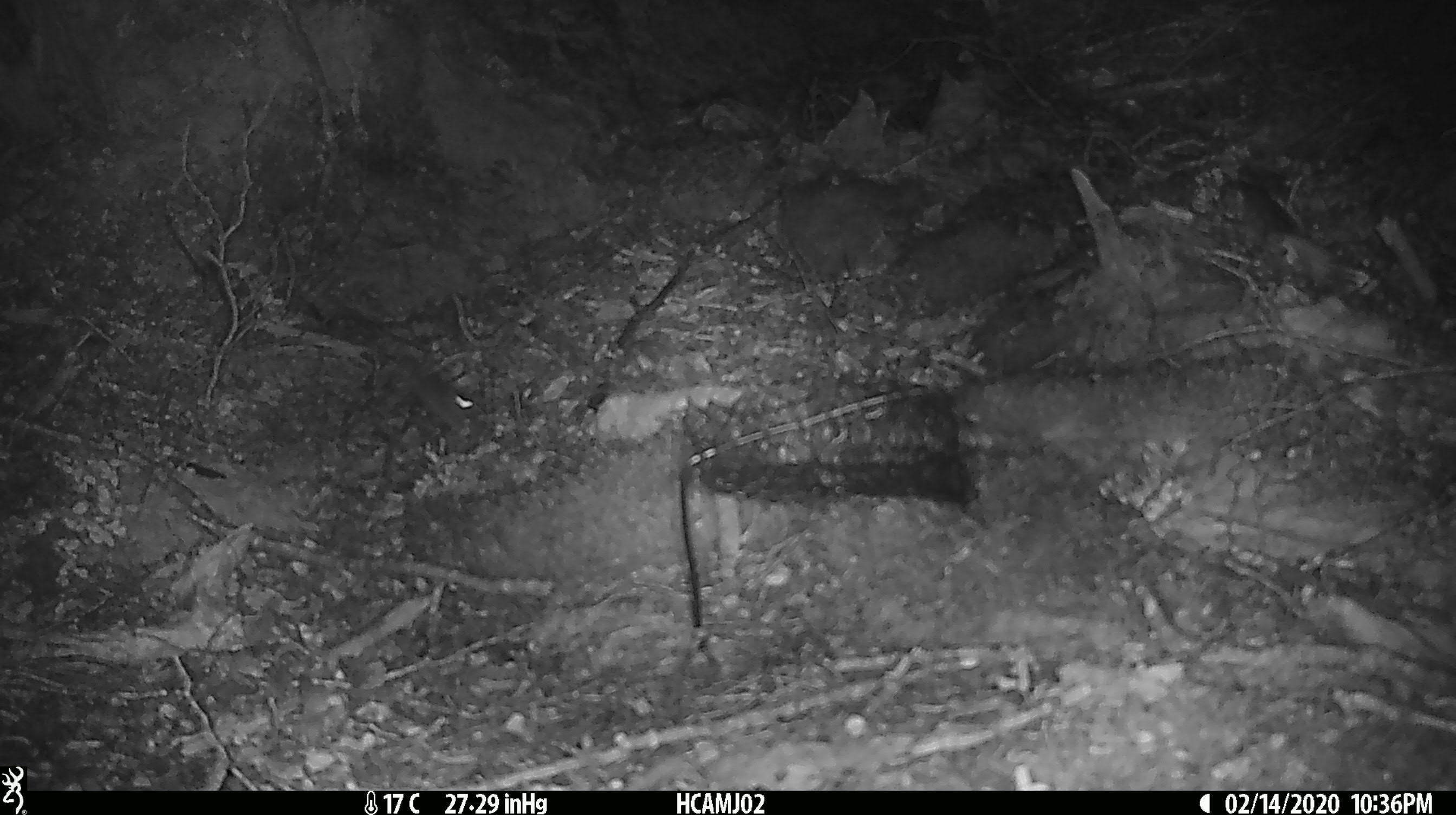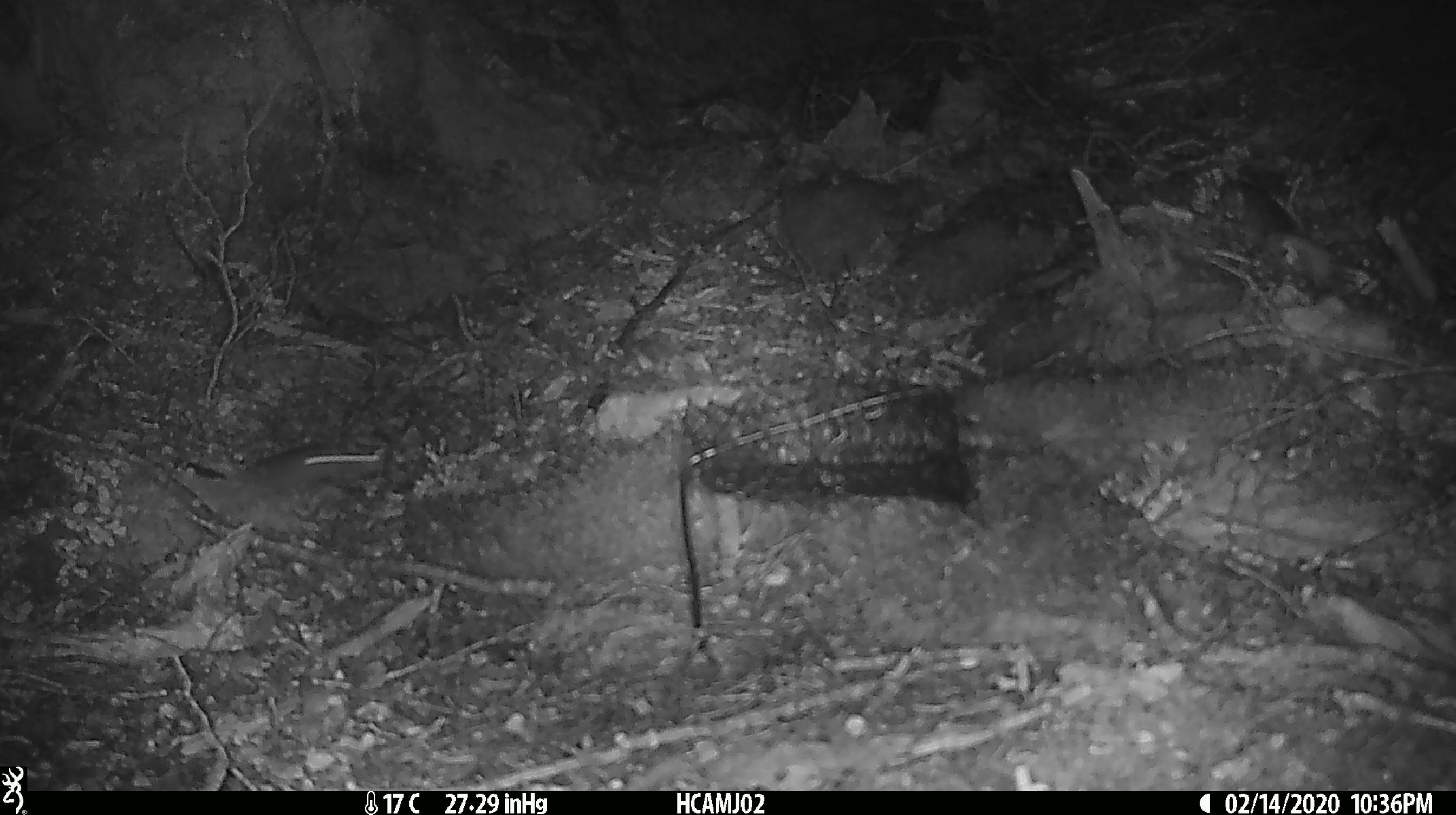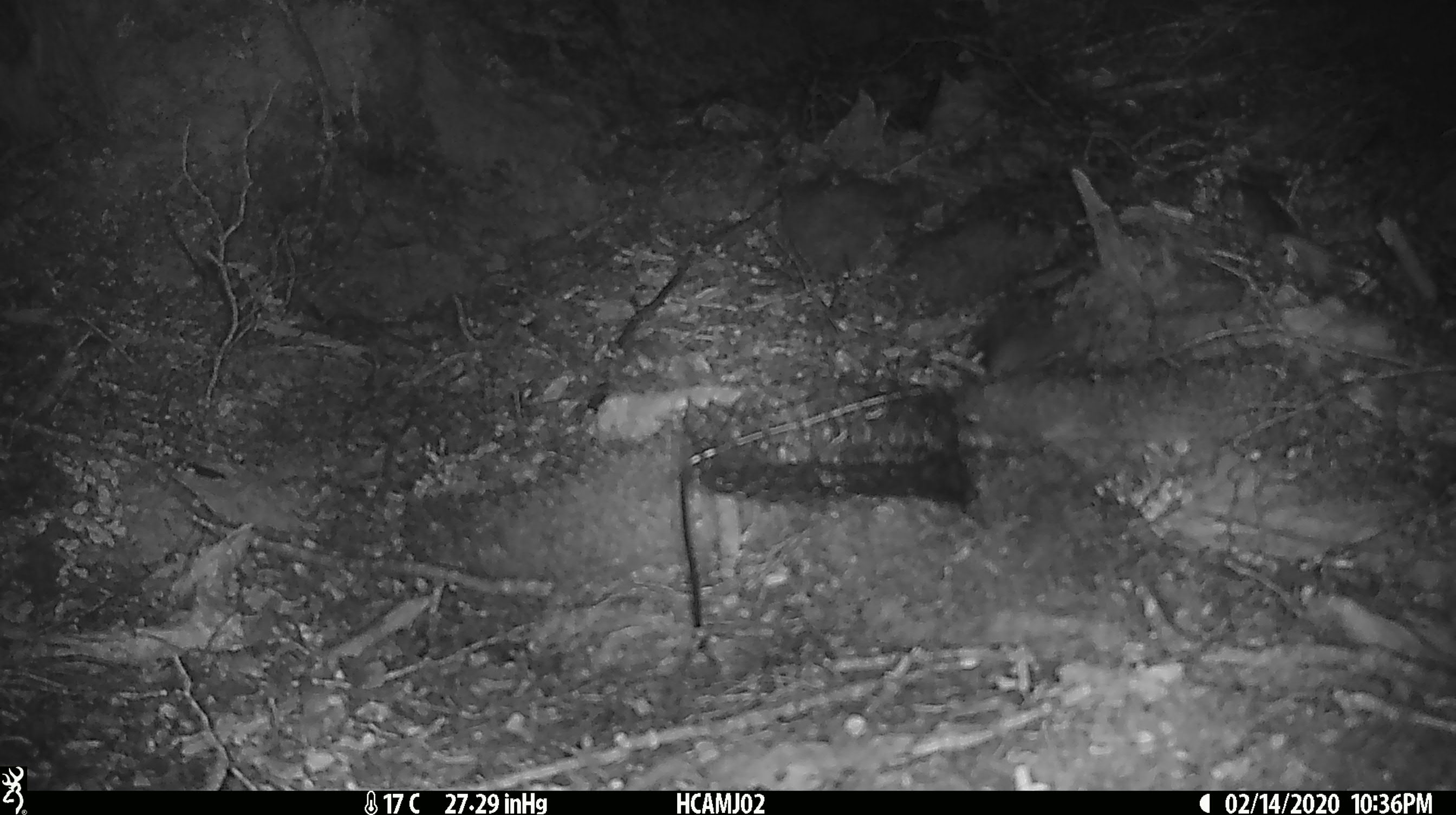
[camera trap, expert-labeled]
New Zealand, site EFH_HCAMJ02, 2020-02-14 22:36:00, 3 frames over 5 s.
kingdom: Animalia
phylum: Chordata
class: Mammalia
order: Rodentia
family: Muridae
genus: Mus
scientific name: Mus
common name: mouse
Mouse (Mus).